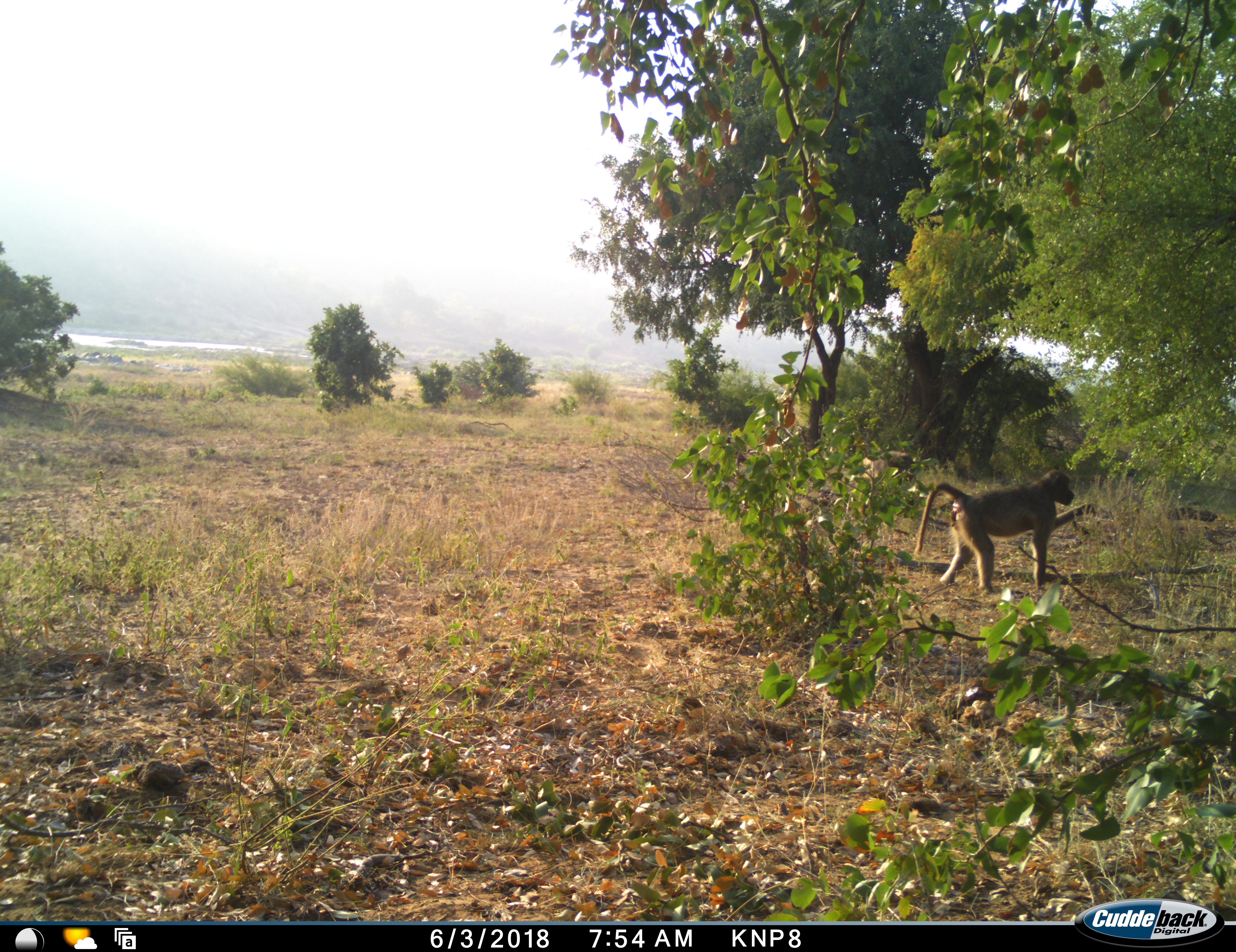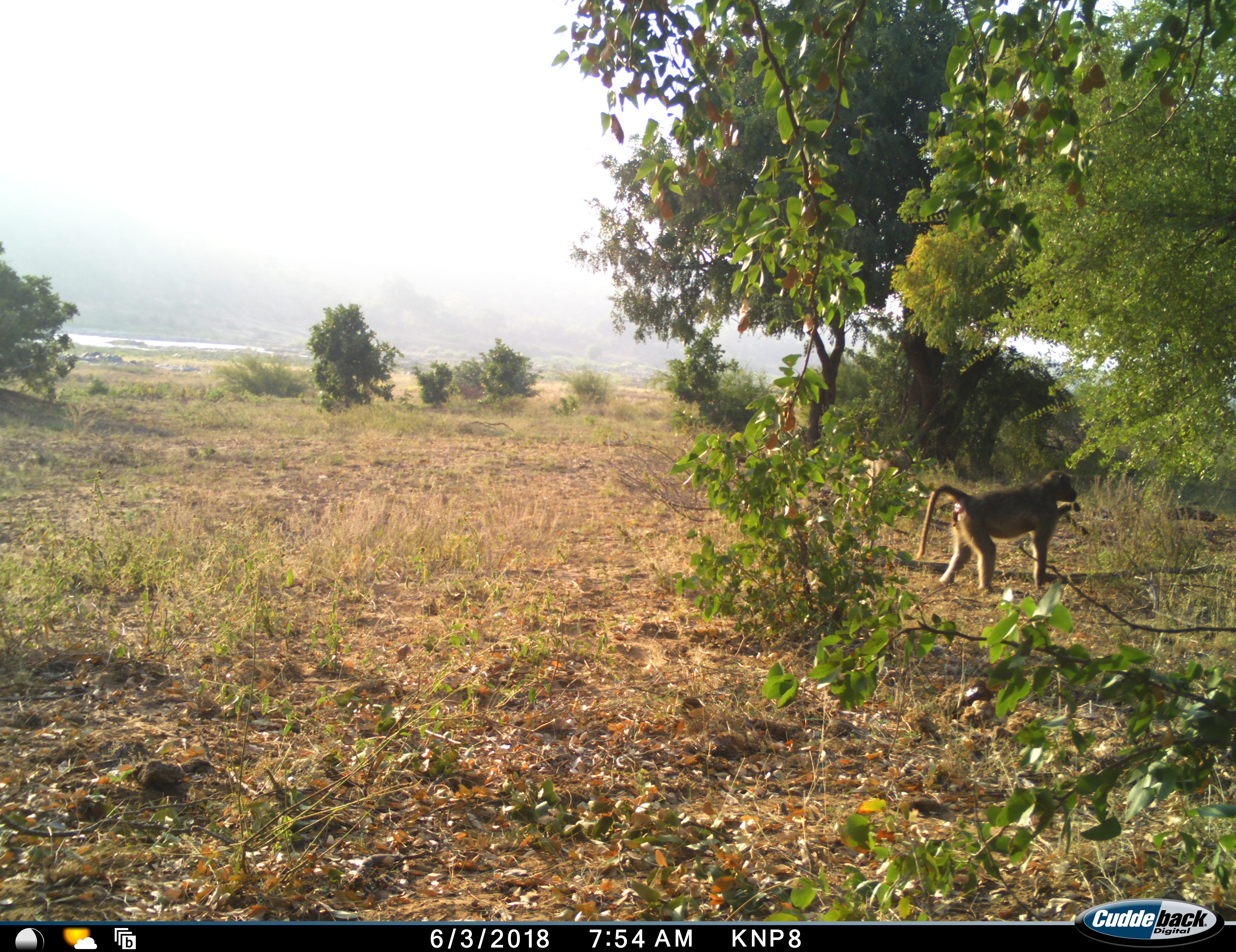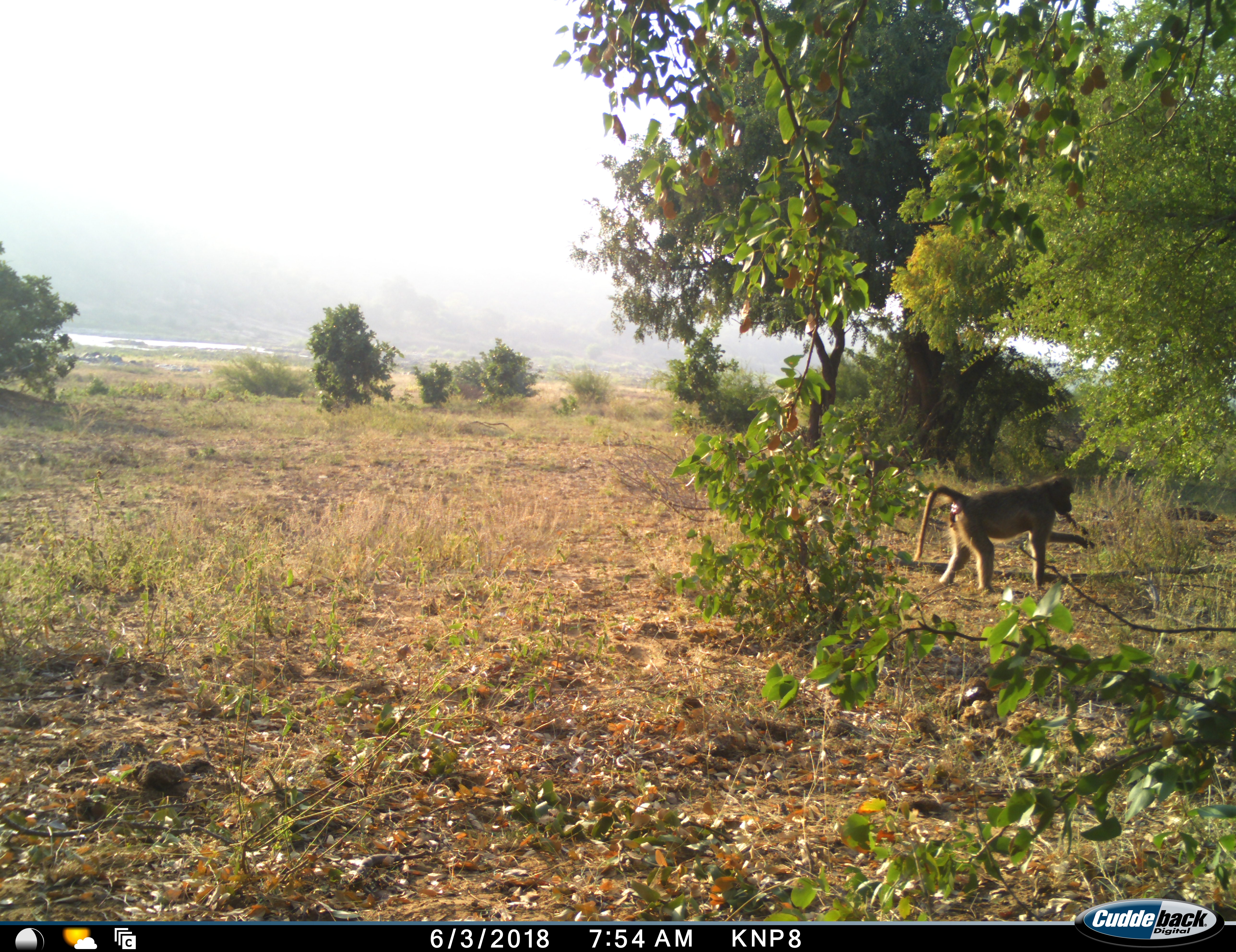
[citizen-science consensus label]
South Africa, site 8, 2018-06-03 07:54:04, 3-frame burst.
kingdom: Animalia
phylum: Chordata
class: Mammalia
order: Primates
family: Cercopithecidae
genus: Papio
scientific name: Papio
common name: baboon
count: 1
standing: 20%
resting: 0%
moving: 10%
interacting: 0%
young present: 0%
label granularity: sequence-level